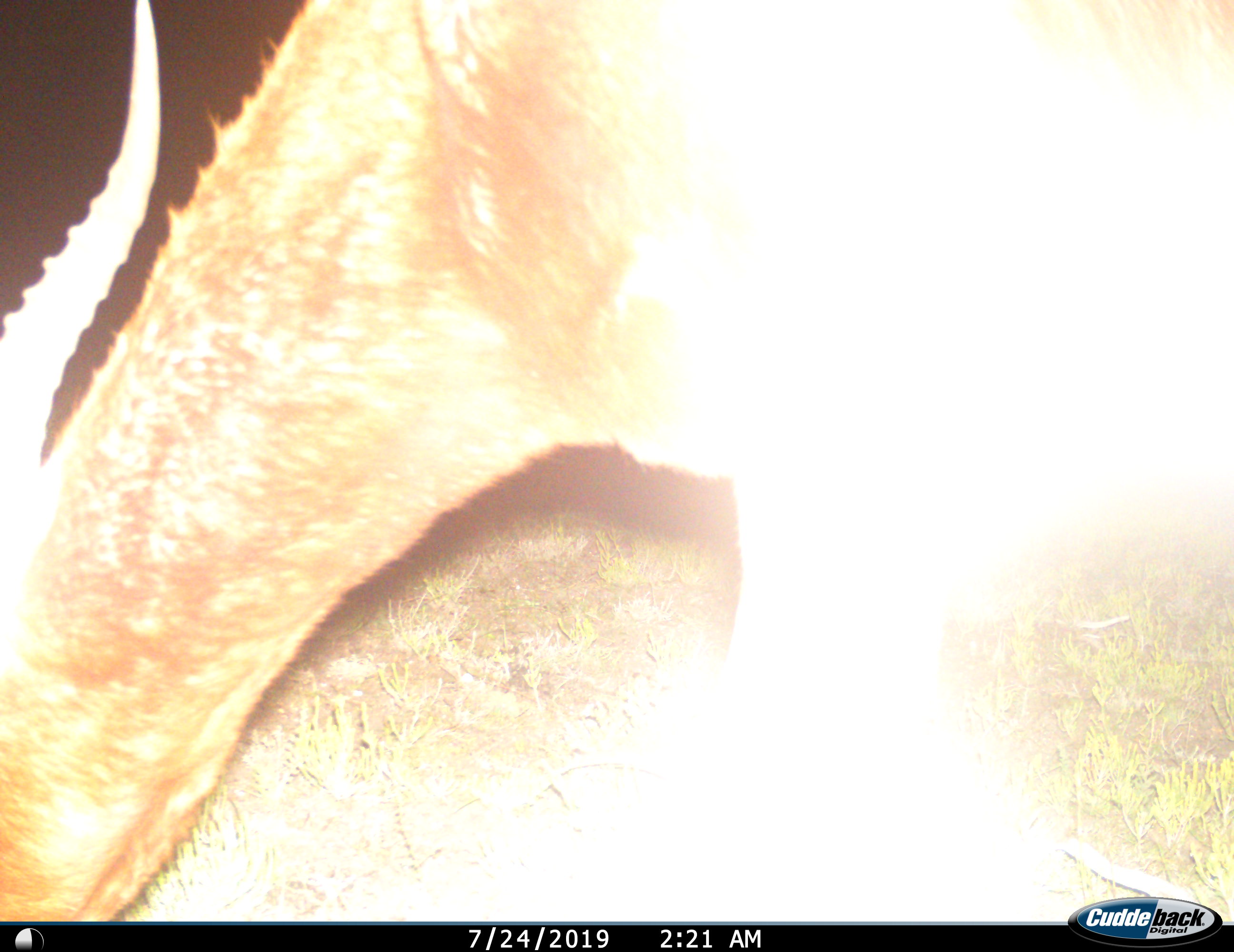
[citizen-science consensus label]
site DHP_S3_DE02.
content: unidentified animal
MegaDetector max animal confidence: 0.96